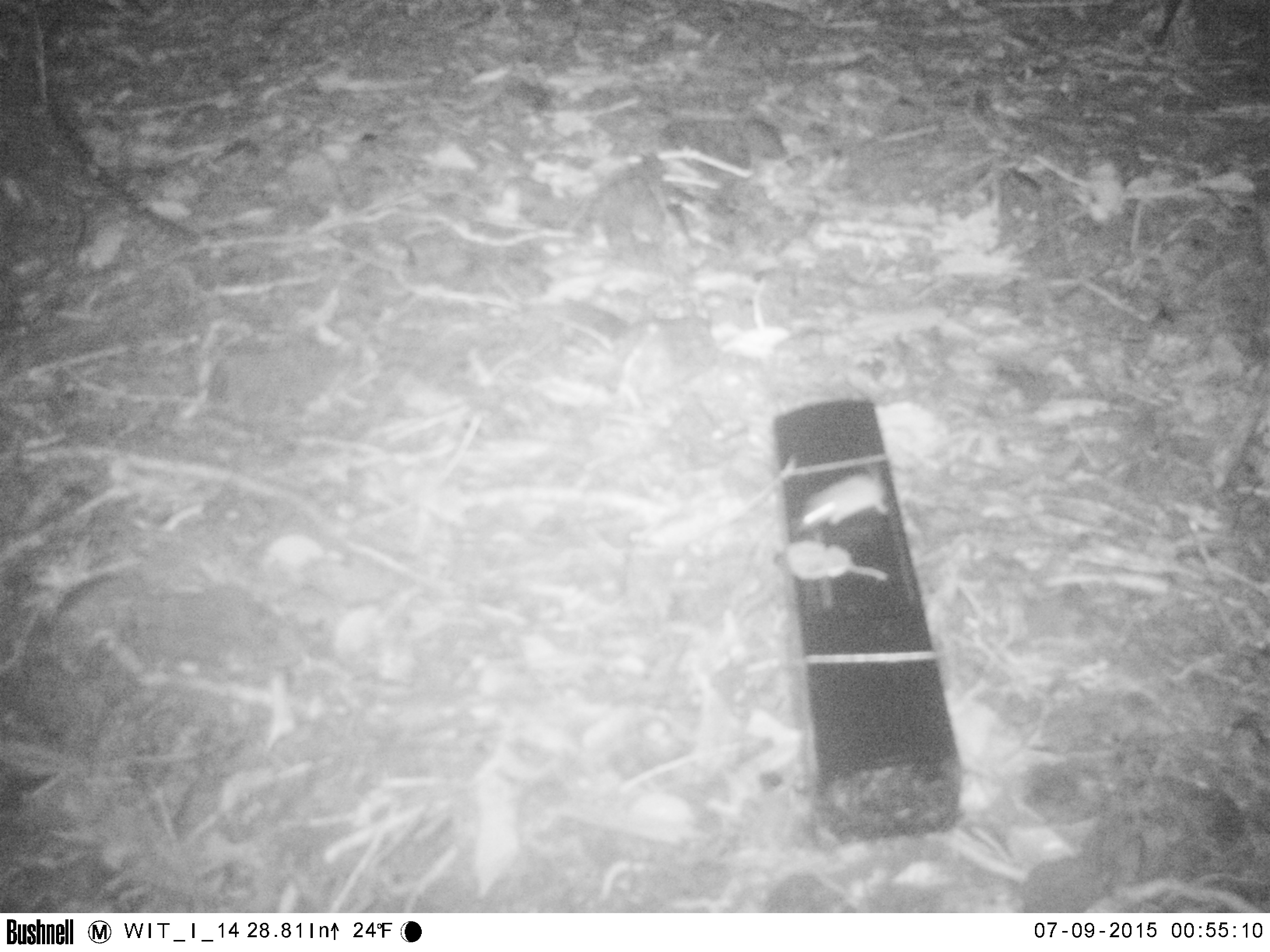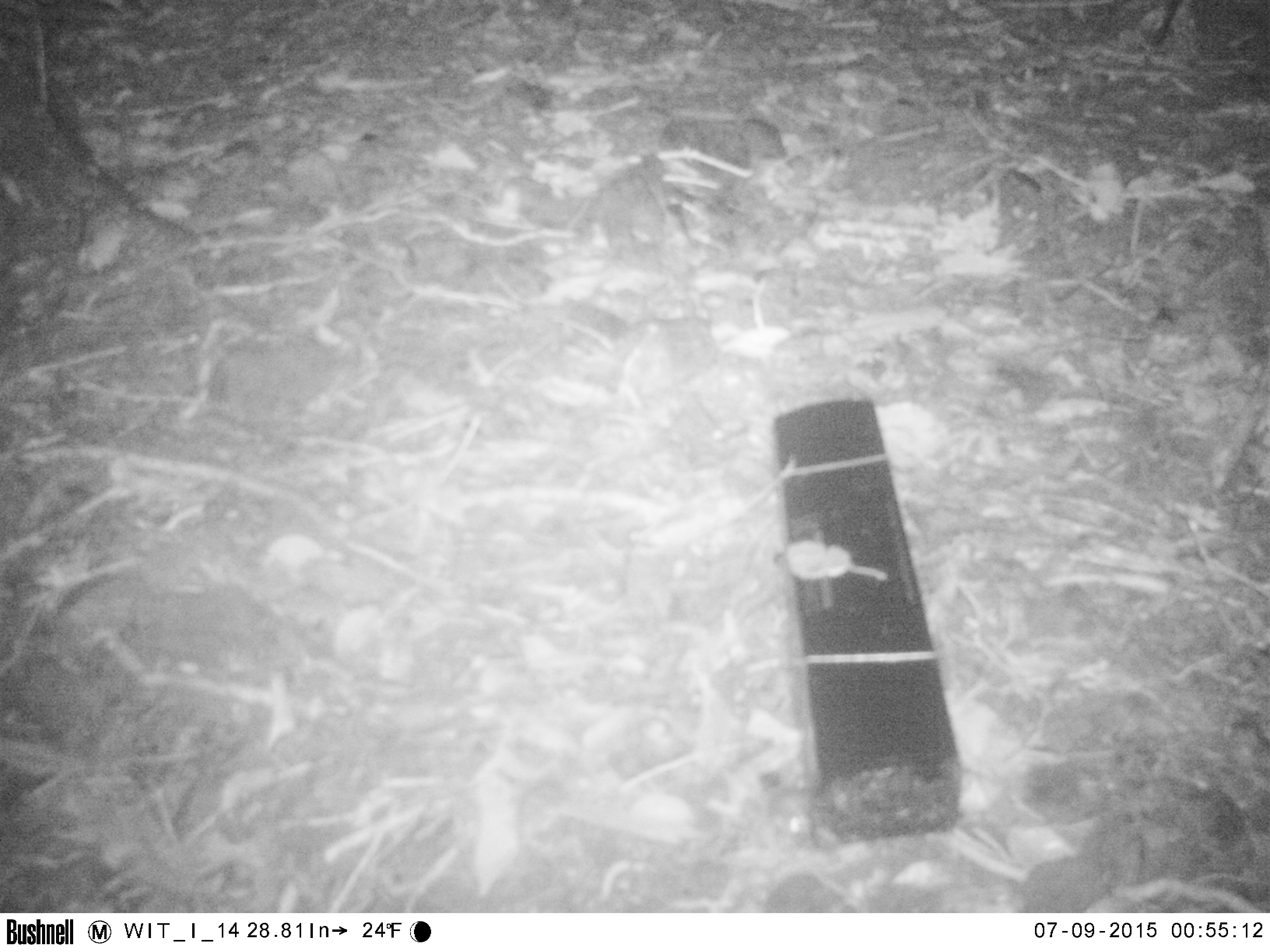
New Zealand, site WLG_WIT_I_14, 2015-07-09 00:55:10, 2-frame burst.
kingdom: Animalia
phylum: Chordata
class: Mammalia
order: Rodentia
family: Muridae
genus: Mus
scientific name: Mus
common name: mouse